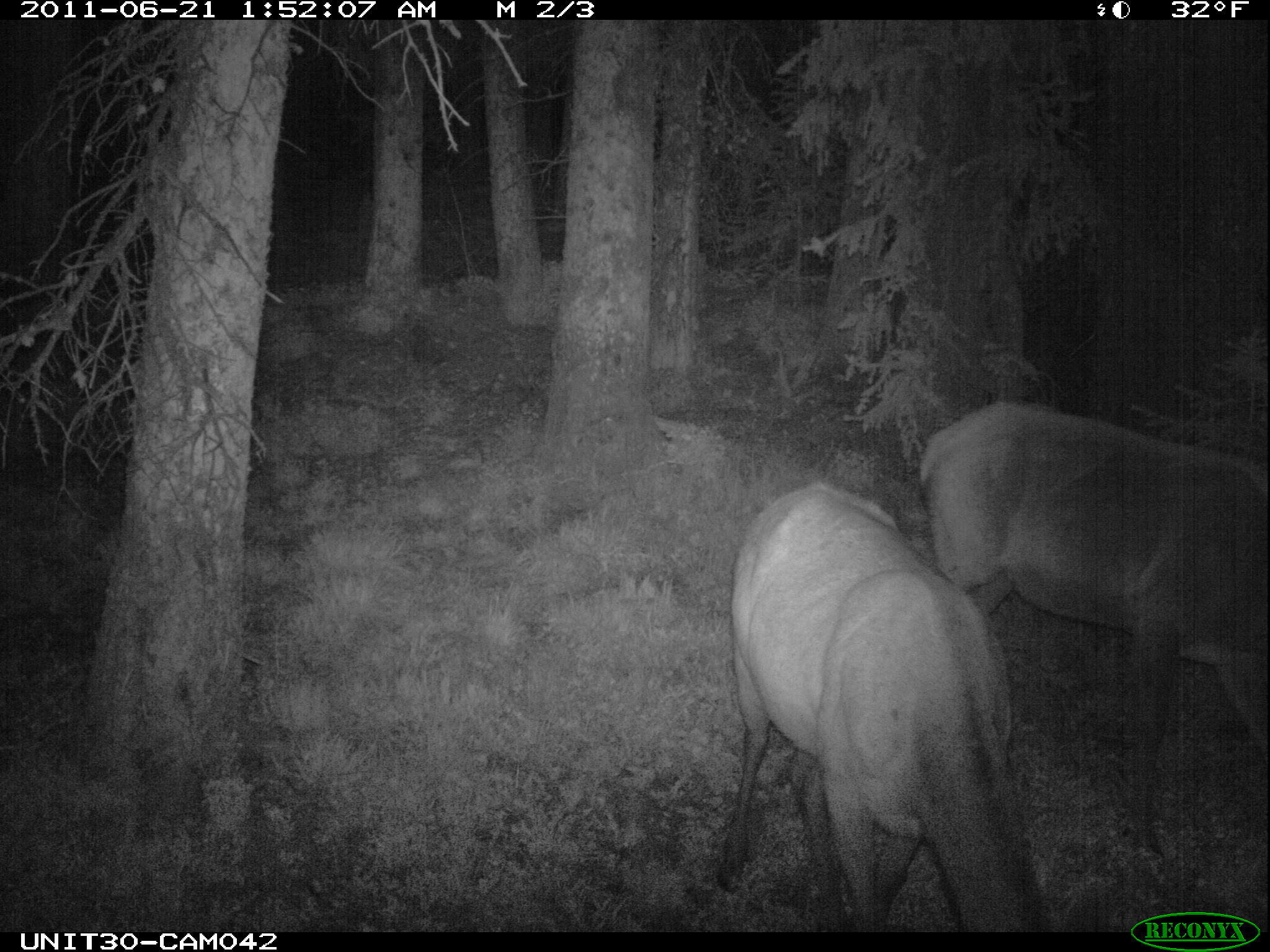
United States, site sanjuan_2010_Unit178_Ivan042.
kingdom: Animalia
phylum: Chordata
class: Mammalia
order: Artiodactyla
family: Cervidae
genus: Cervus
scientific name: Cervus elaphus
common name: red deer